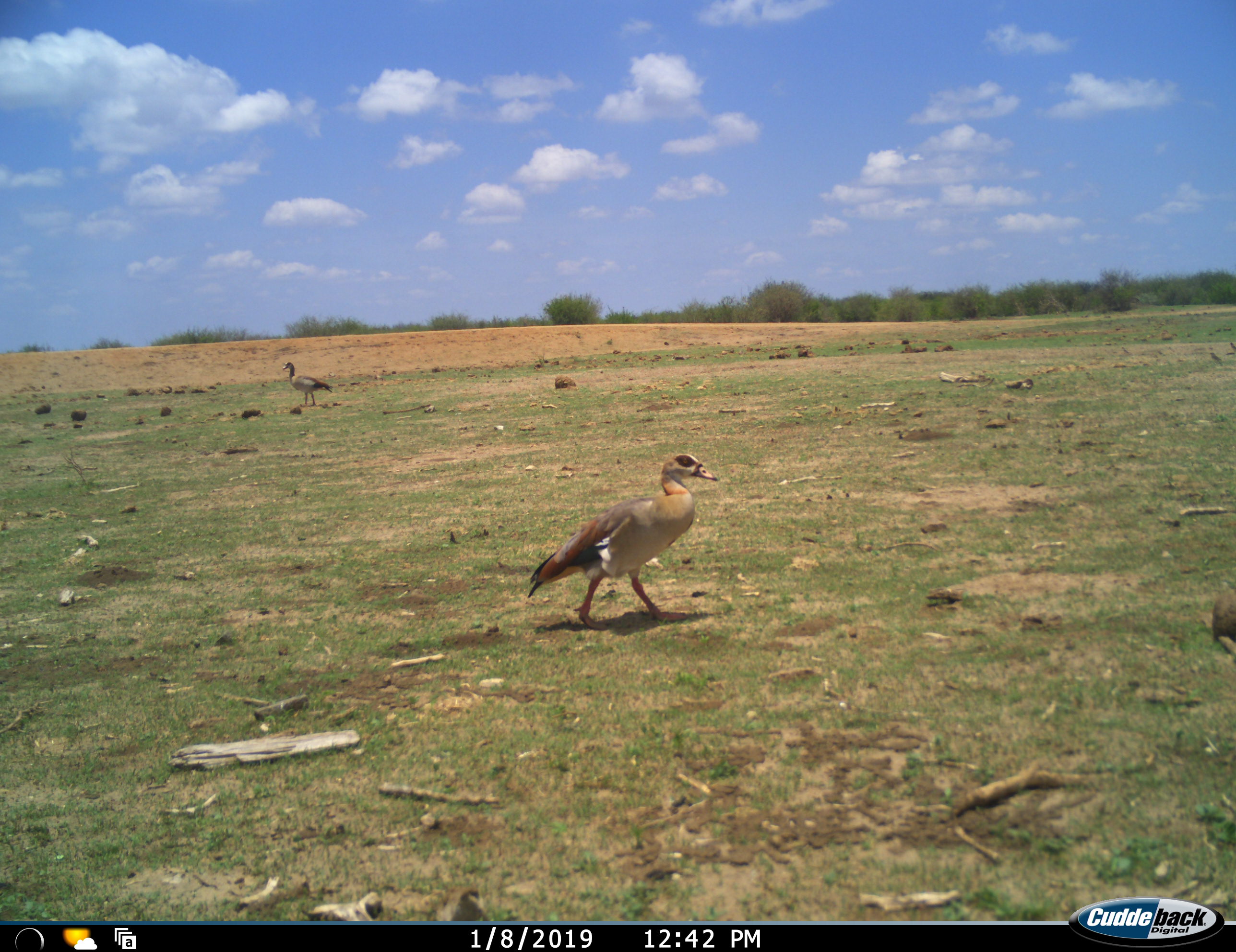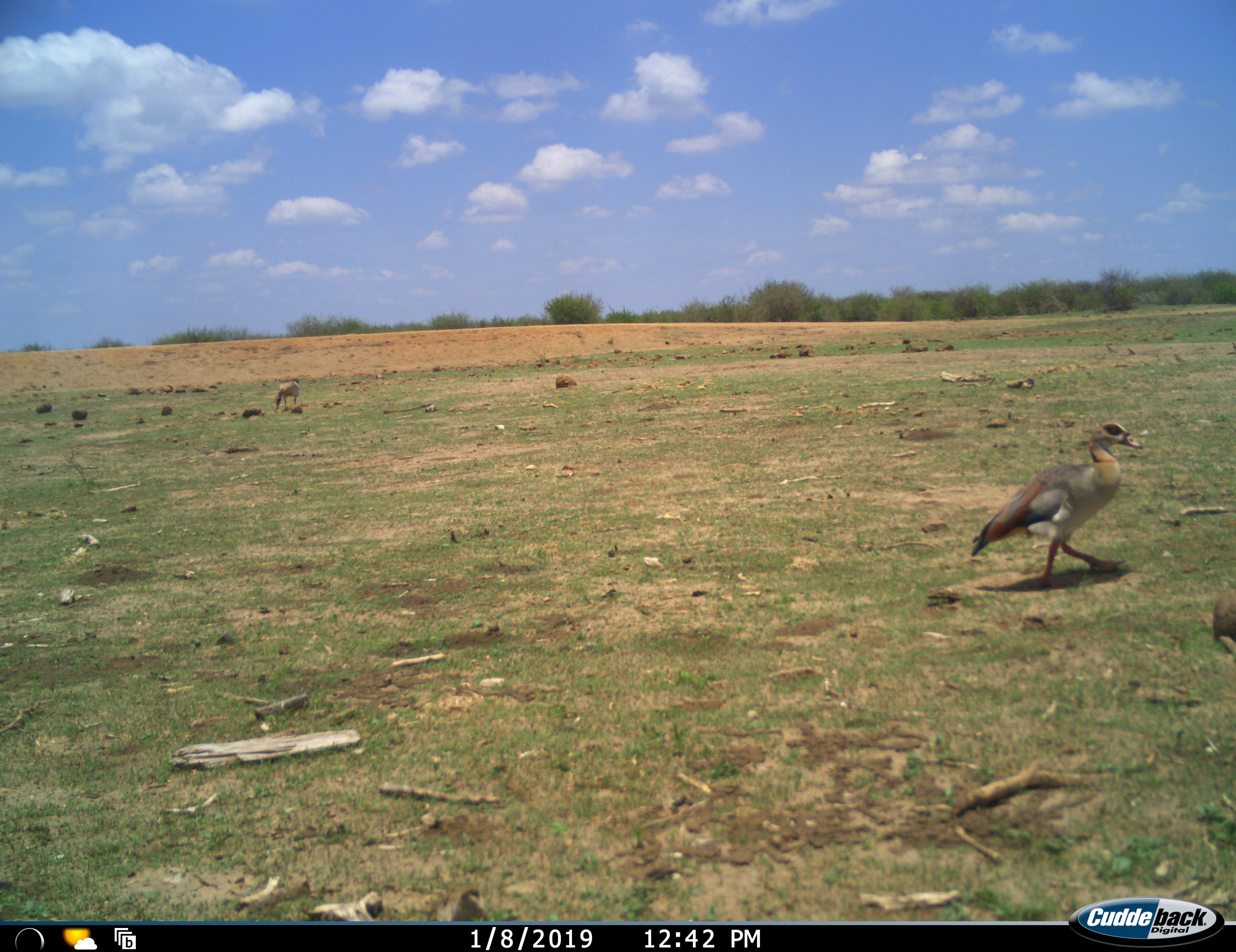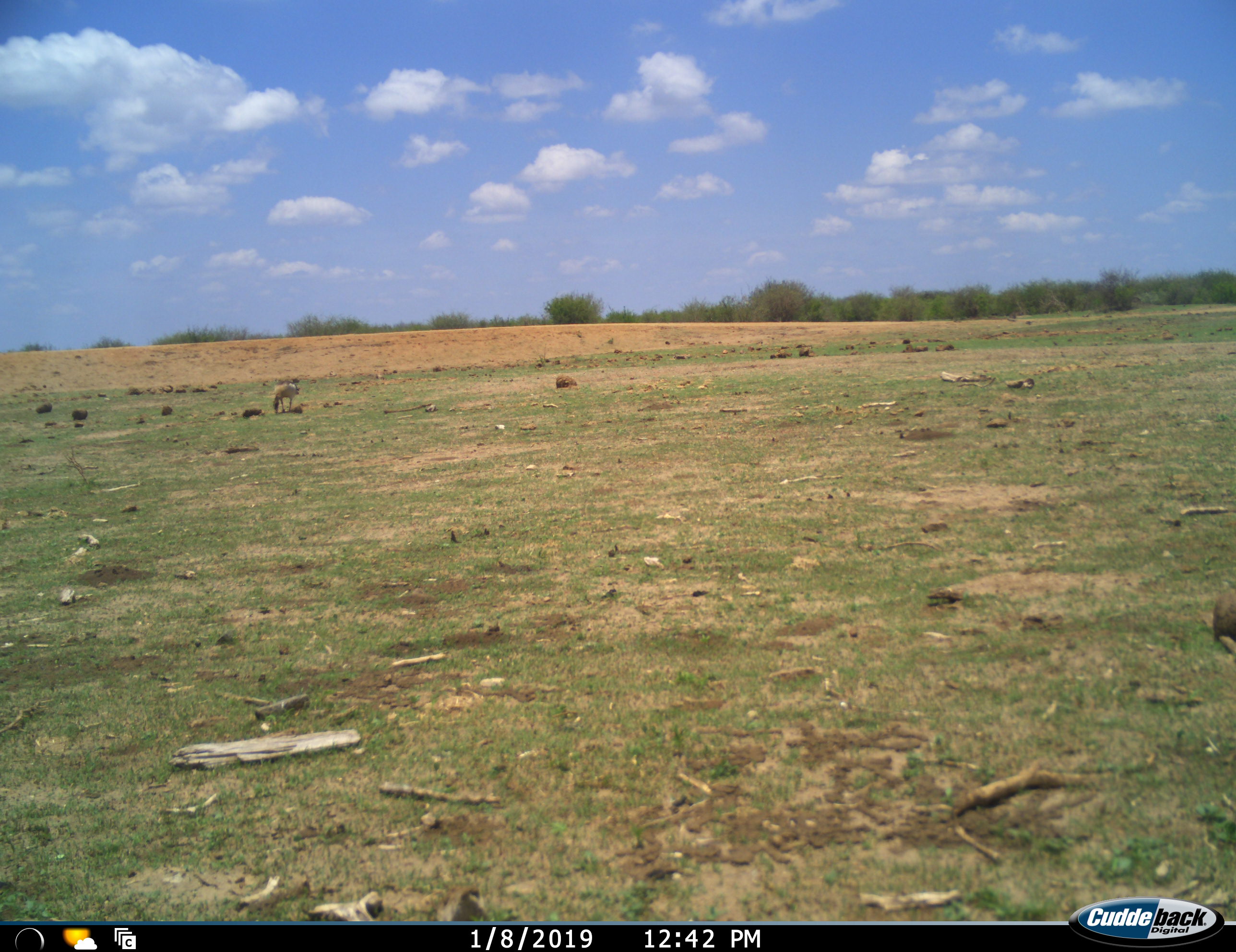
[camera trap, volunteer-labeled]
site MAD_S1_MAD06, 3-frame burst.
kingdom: Animalia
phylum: Chordata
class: Aves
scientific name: Aves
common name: bird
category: birdother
Birdother (bird) (Aves), count 2. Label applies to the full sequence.